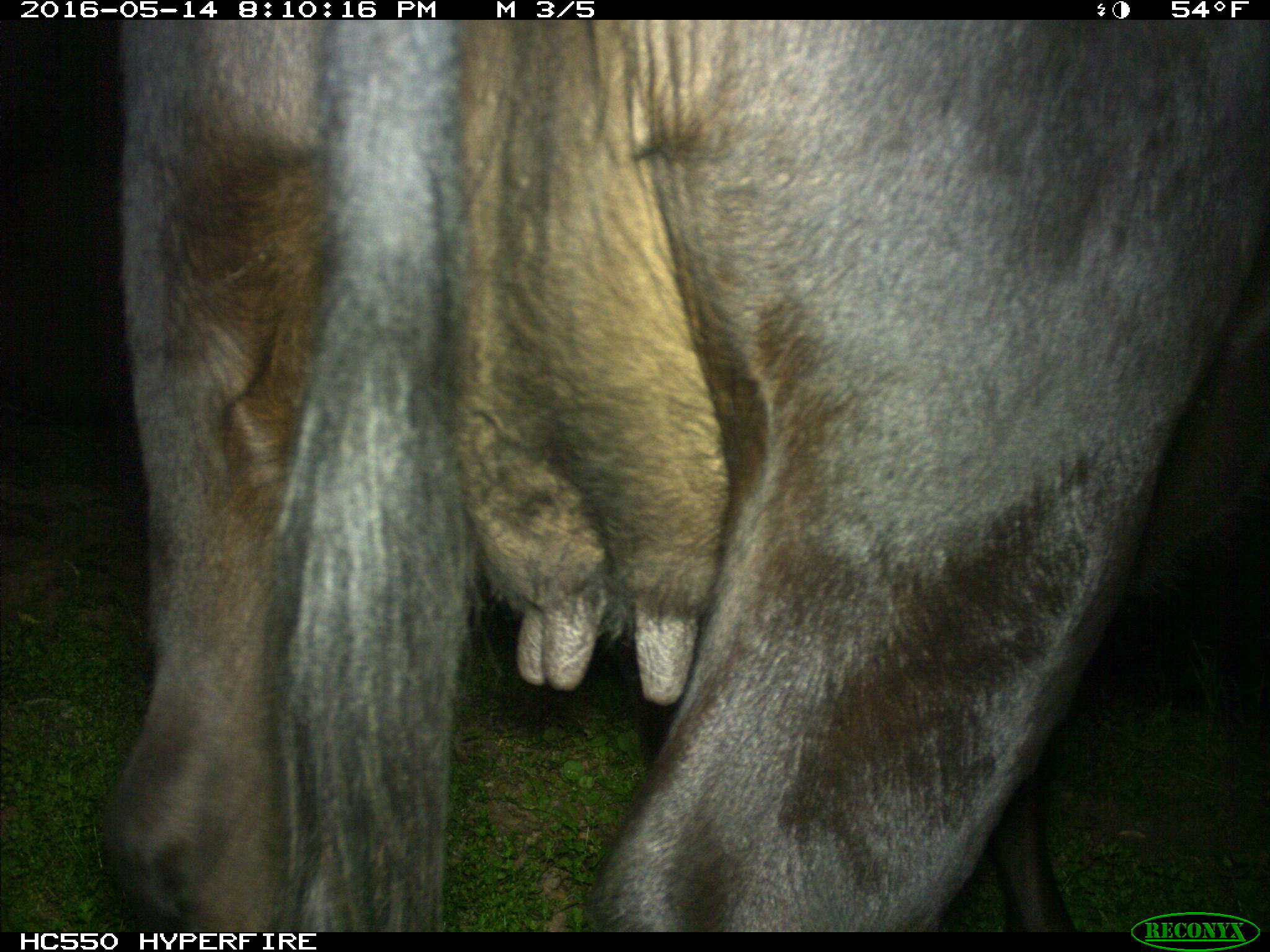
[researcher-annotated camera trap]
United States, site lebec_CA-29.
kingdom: Animalia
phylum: Chordata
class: Mammalia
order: Artiodactyla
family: Bovidae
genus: Bos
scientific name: Bos taurus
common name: domestic cow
Bos taurus (domestic cow).